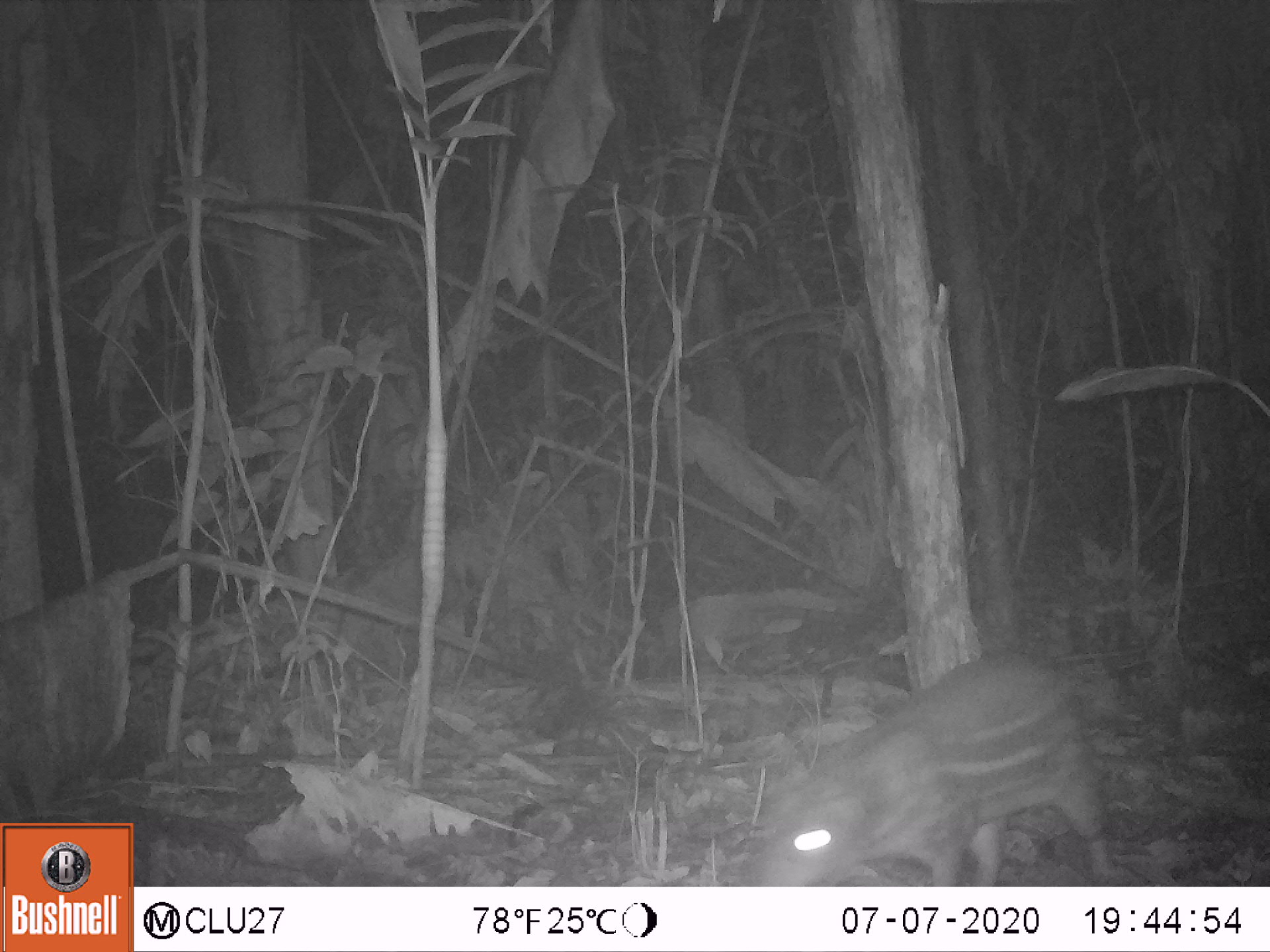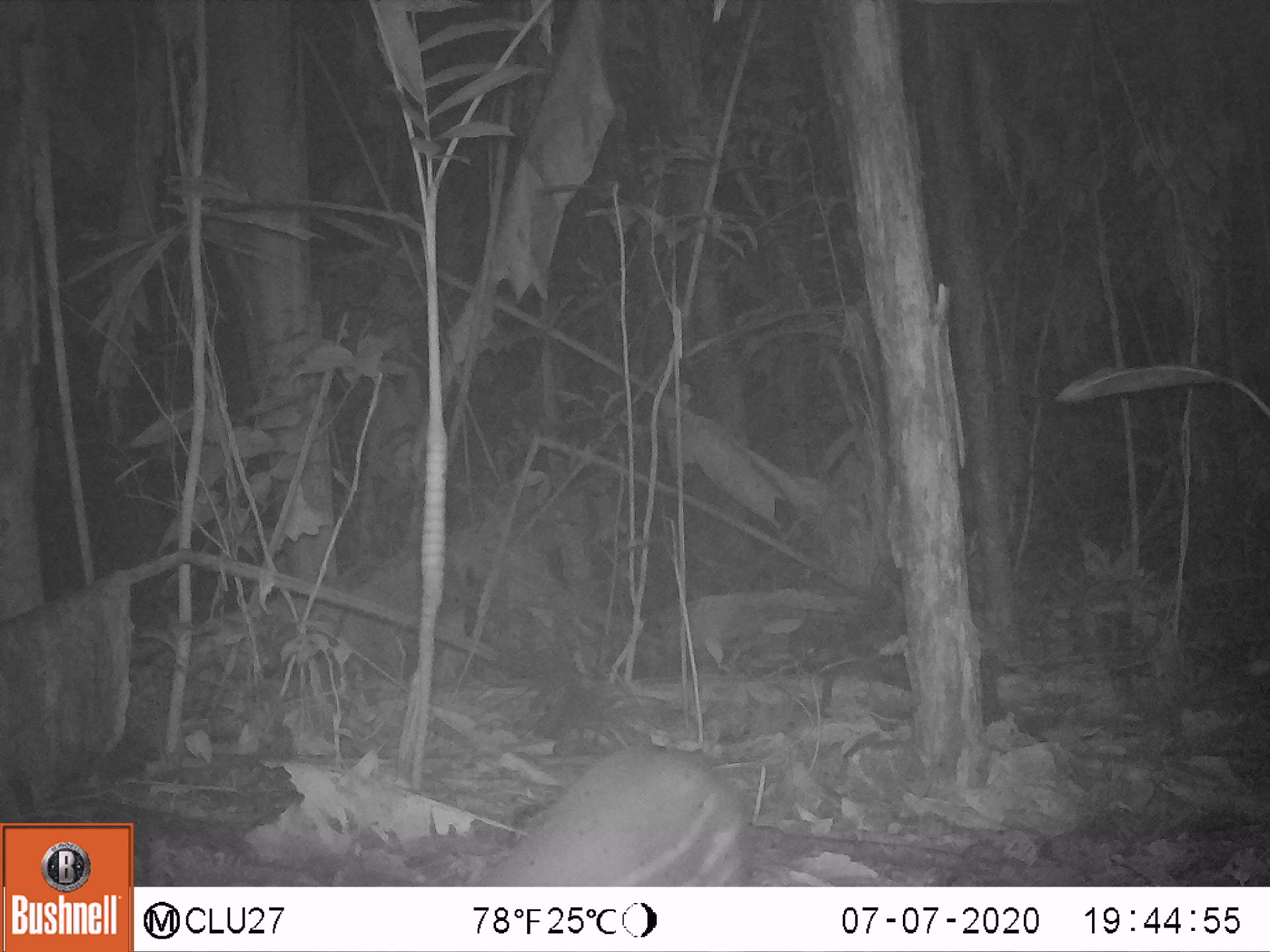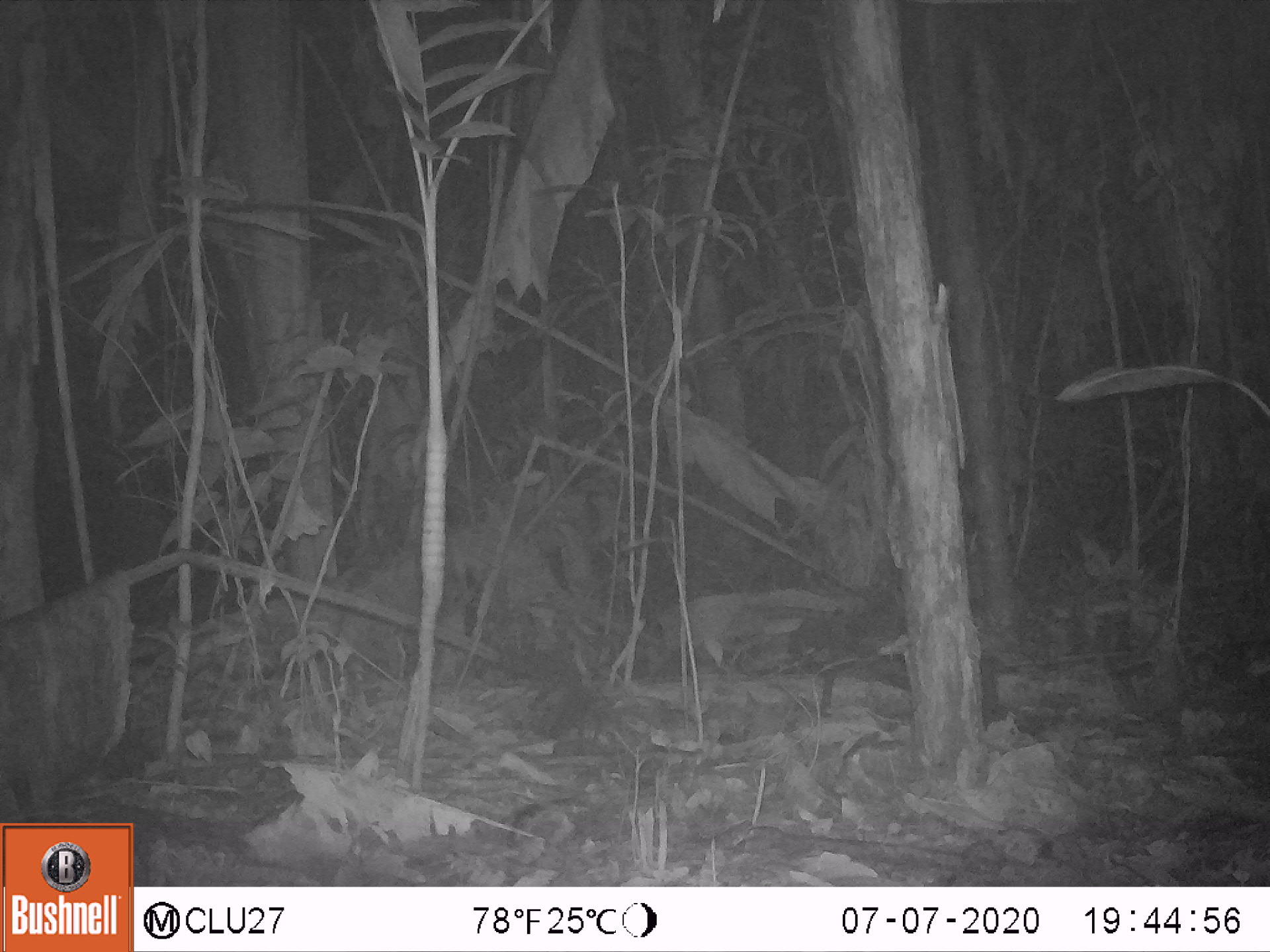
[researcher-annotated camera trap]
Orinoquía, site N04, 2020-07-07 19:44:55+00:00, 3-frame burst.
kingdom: Animalia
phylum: Chordata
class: Mammalia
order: Rodentia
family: Cuniculidae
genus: Cuniculus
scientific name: Cuniculus paca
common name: spotted paca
Spotted paca (Cuniculus paca).